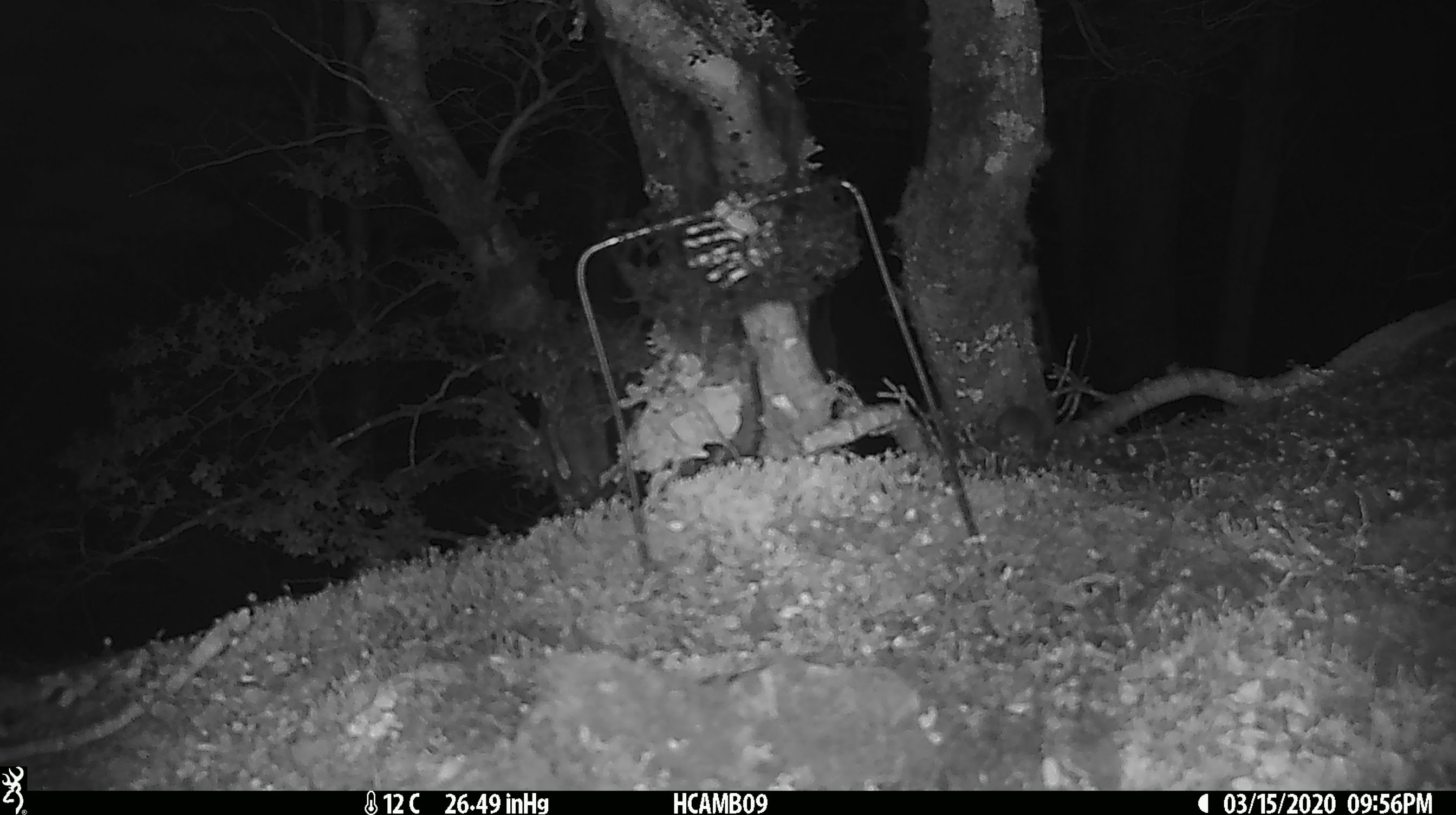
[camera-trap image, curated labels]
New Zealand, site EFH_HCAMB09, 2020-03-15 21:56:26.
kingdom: Animalia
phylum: Chordata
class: Mammalia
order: Rodentia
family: Muridae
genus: Mus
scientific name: Mus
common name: mouse